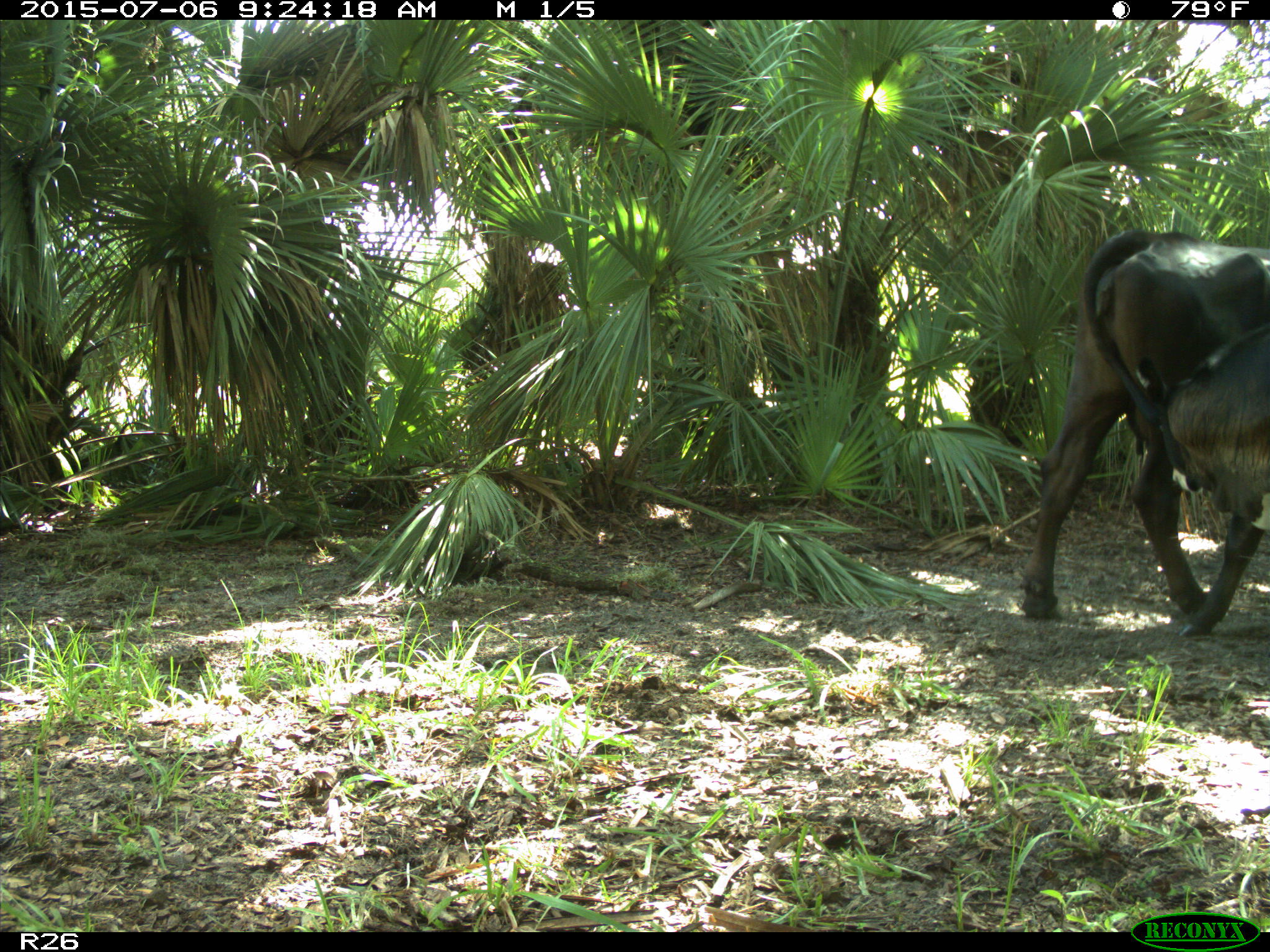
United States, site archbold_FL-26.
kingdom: Animalia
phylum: Chordata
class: Mammalia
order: Artiodactyla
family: Bovidae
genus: Bos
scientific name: Bos taurus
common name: domestic cow